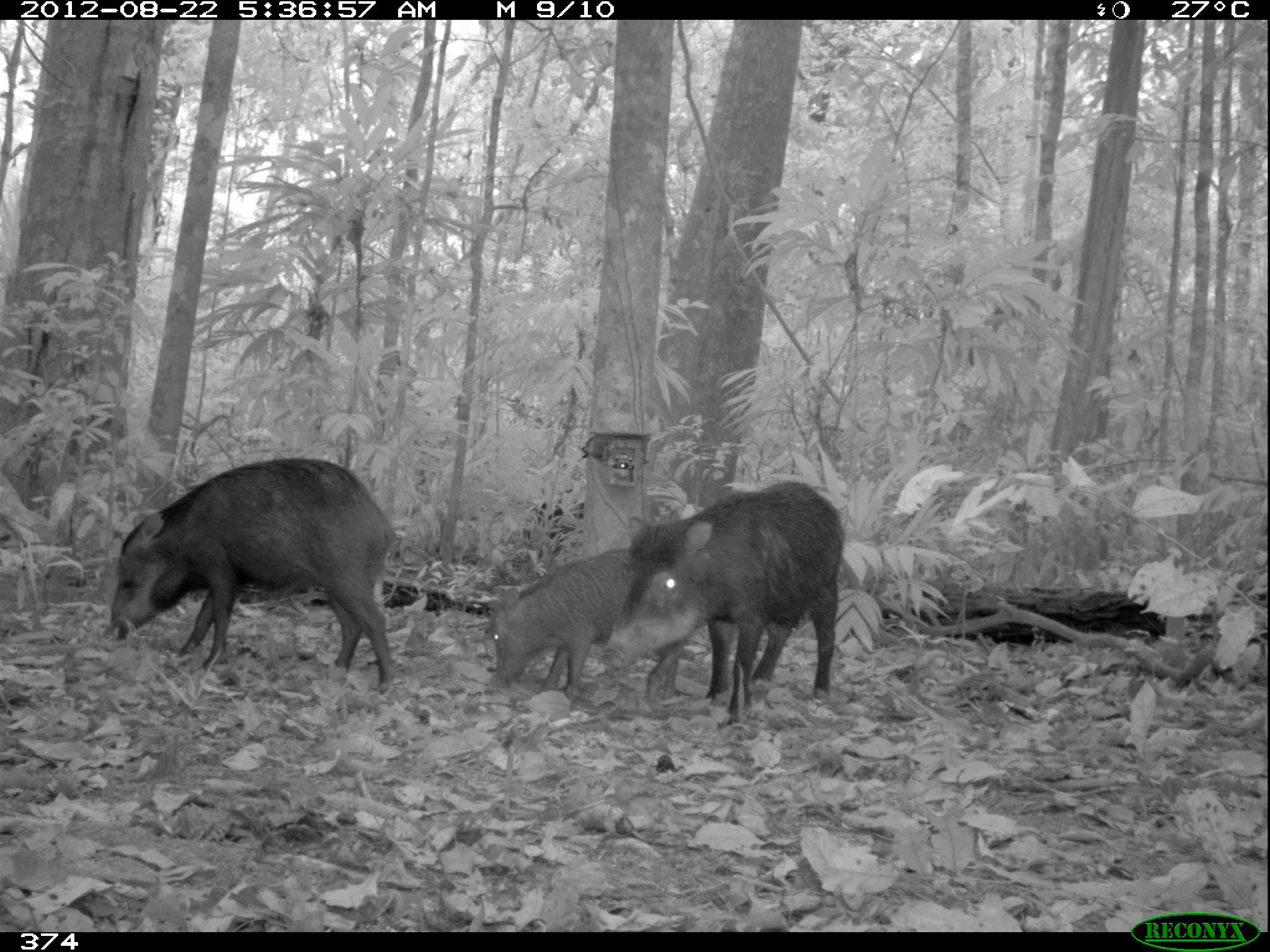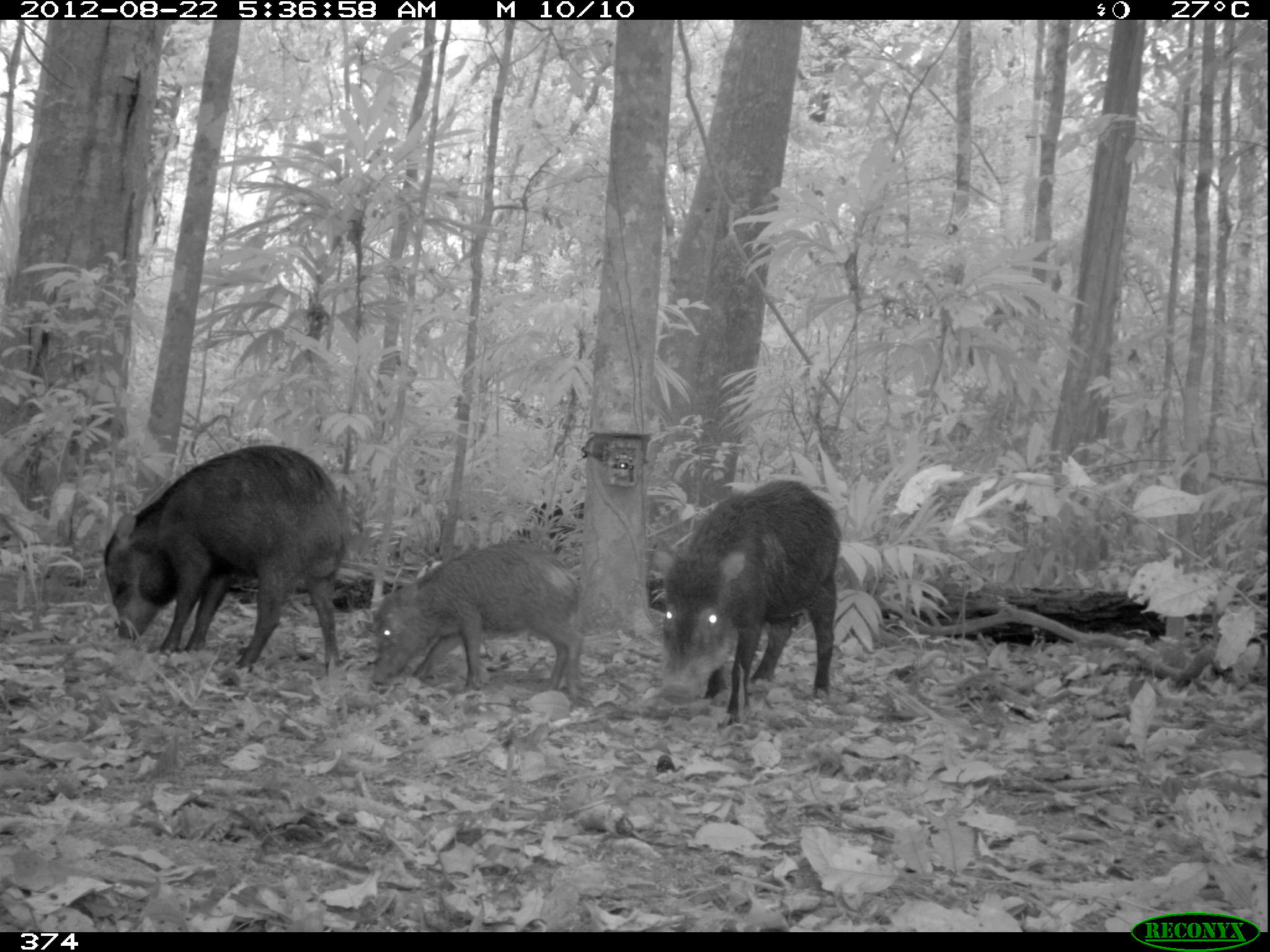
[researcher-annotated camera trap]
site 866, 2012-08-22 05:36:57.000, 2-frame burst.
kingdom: Animalia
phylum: Chordata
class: Mammalia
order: Artiodactyla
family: Tayassuidae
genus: Tayassu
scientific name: Tayassu pecari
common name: white-lipped peccary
Tayassu pecari (white-lipped peccary).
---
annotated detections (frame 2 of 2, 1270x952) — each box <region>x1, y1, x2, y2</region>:
tayassu pecari: <region>101, 443, 348, 675</region>; <region>657, 478, 843, 723</region>; <region>367, 540, 585, 709</region>